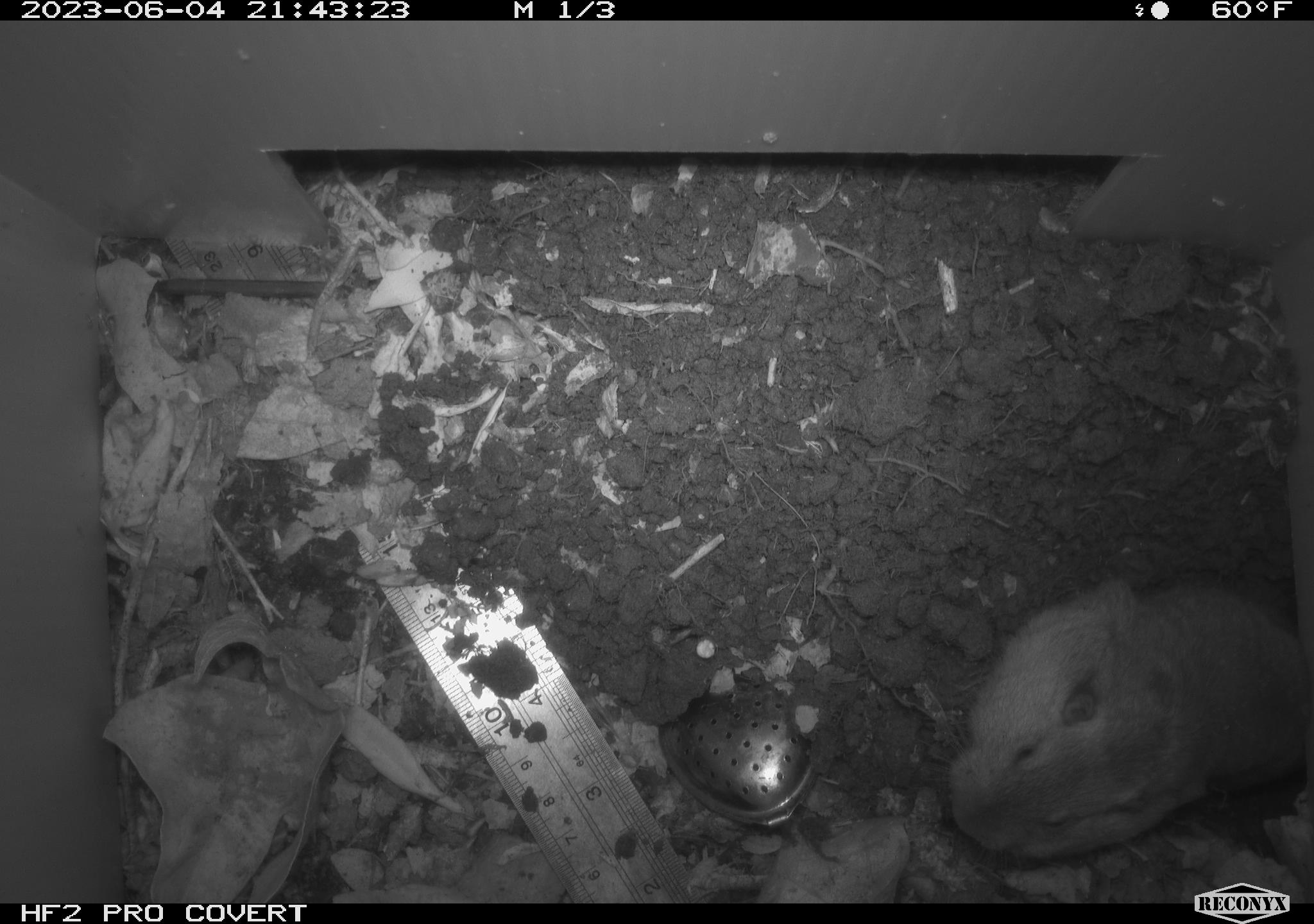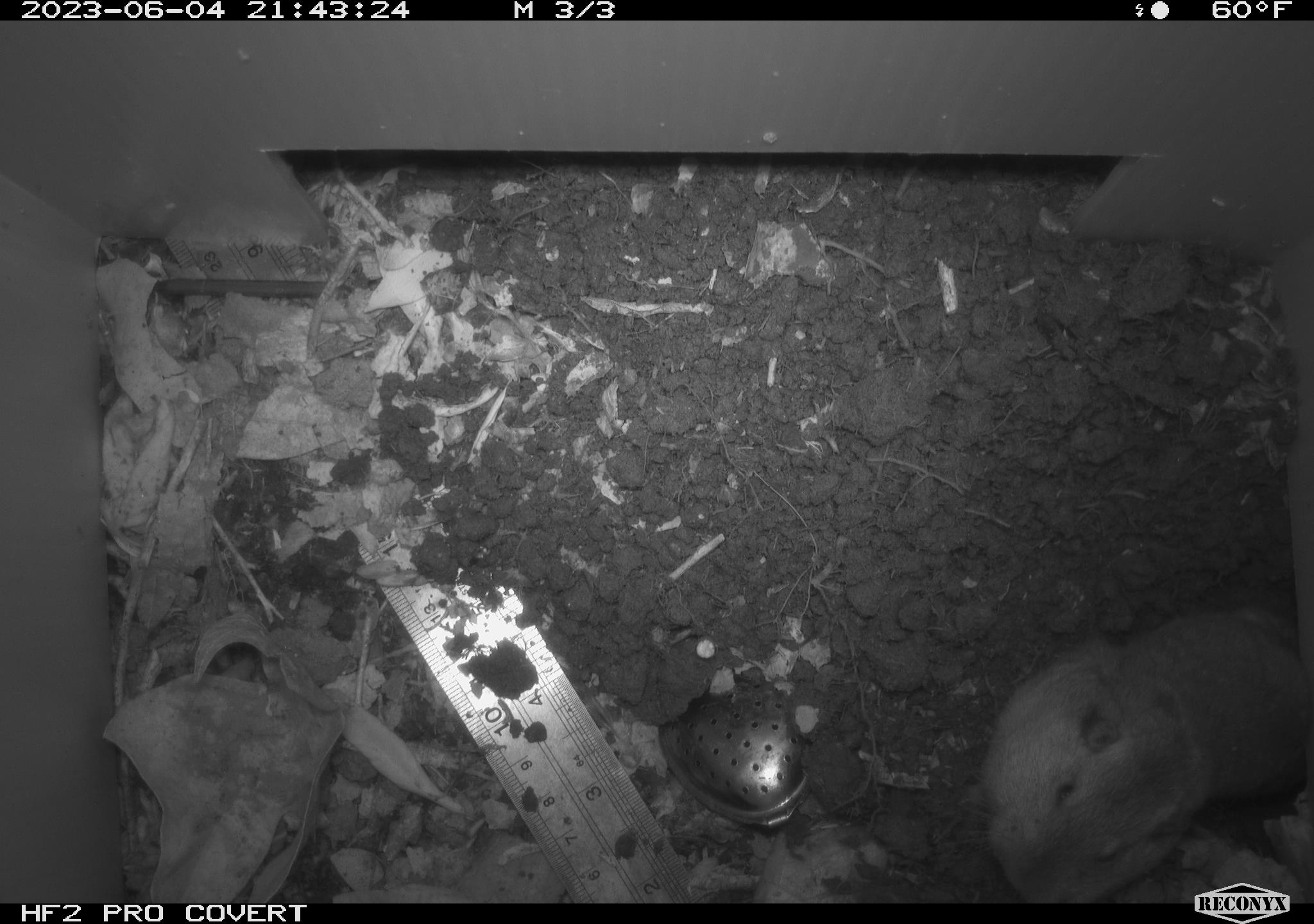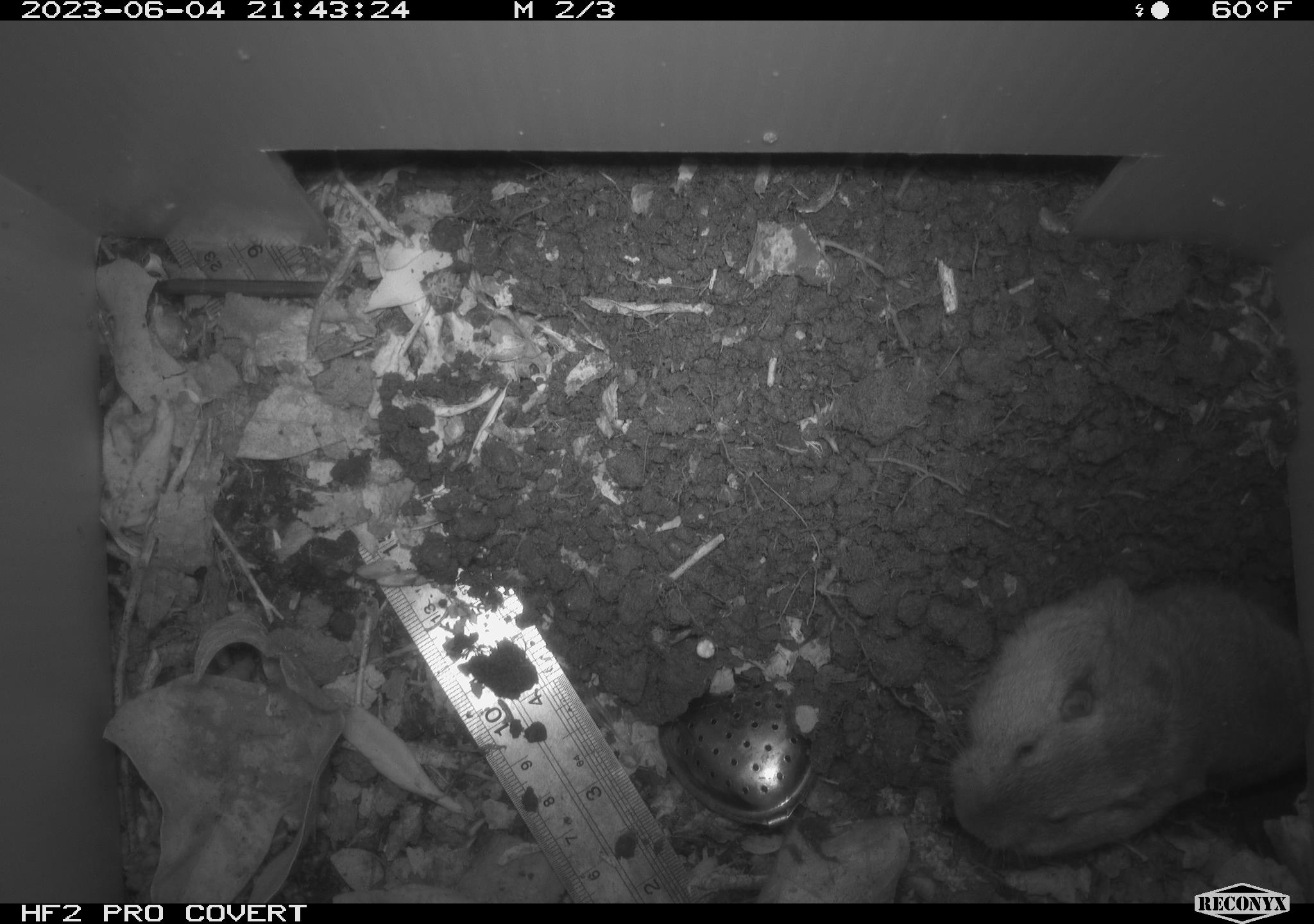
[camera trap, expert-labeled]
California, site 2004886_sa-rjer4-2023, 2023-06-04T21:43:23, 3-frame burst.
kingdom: Animalia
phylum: Chordata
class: Mammalia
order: Rodentia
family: Geomyidae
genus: Megascapheus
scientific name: Megascapheus bottae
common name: botta's pocket gopher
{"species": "botta's pocket gopher (Megascapheus bottae)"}